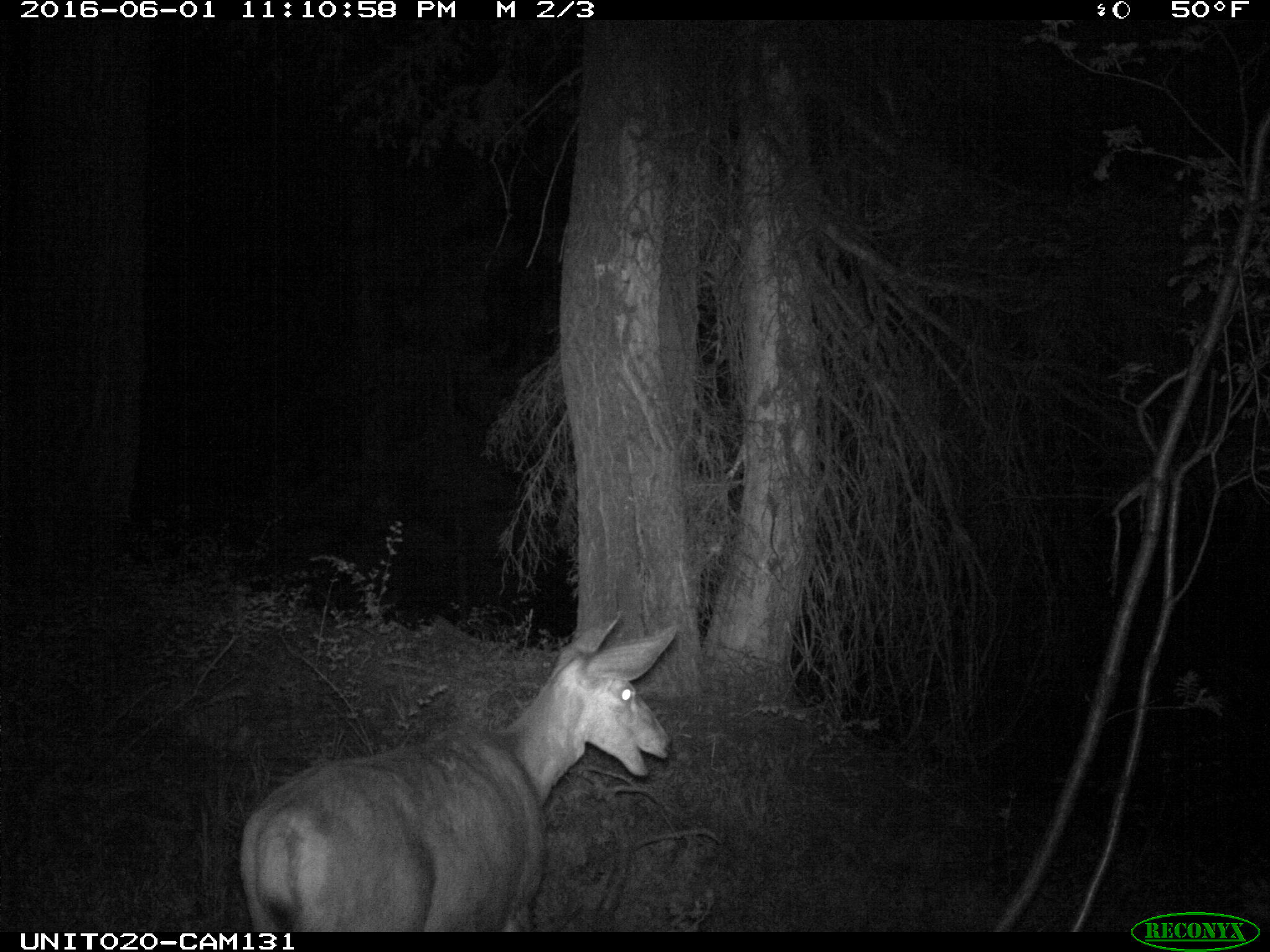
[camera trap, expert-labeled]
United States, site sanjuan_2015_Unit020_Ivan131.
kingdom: Animalia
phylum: Chordata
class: Mammalia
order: Artiodactyla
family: Cervidae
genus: Odocoileus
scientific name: Odocoileus hemionus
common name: mule deer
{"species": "Odocoileus hemionus (mule deer)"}